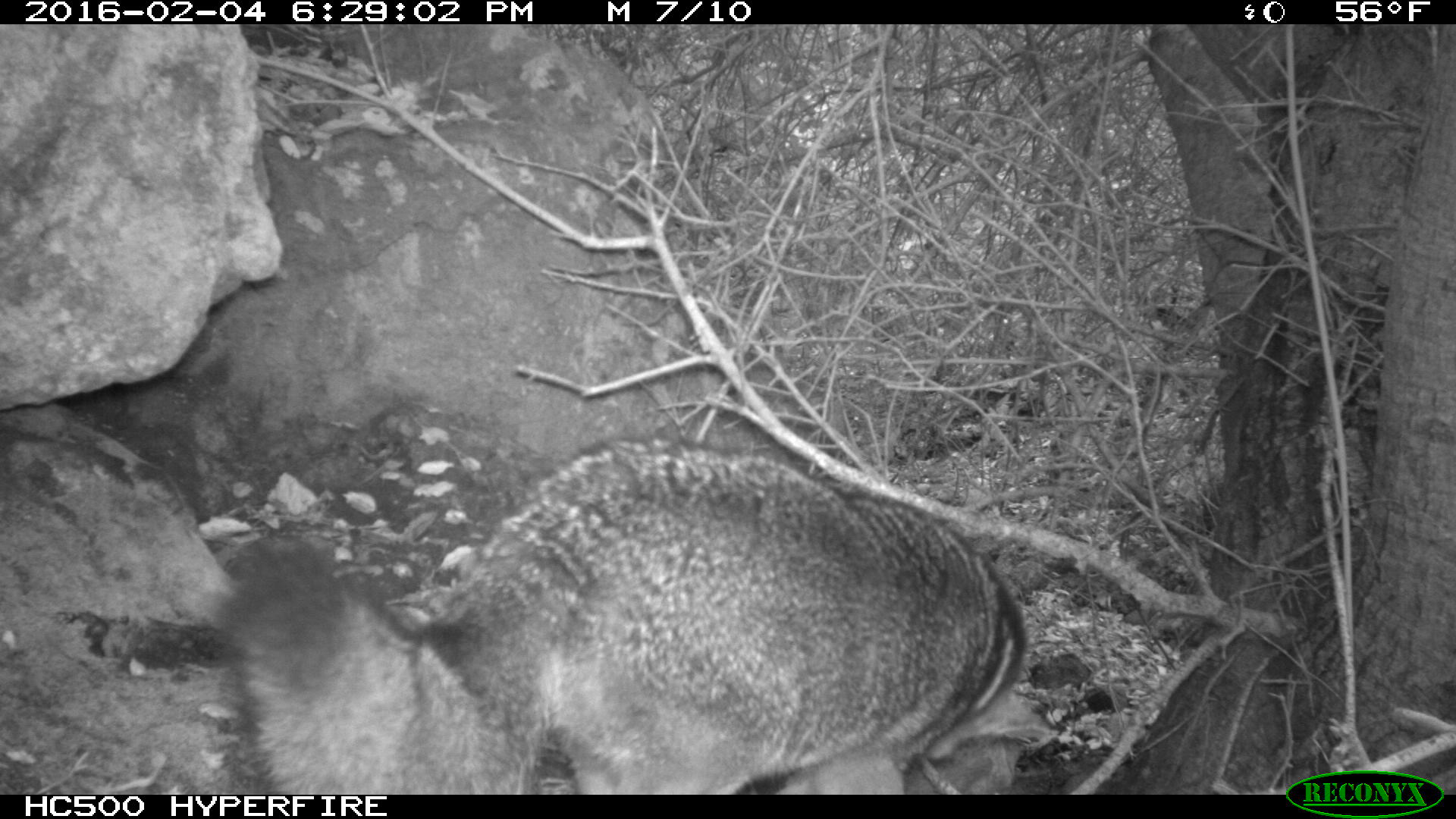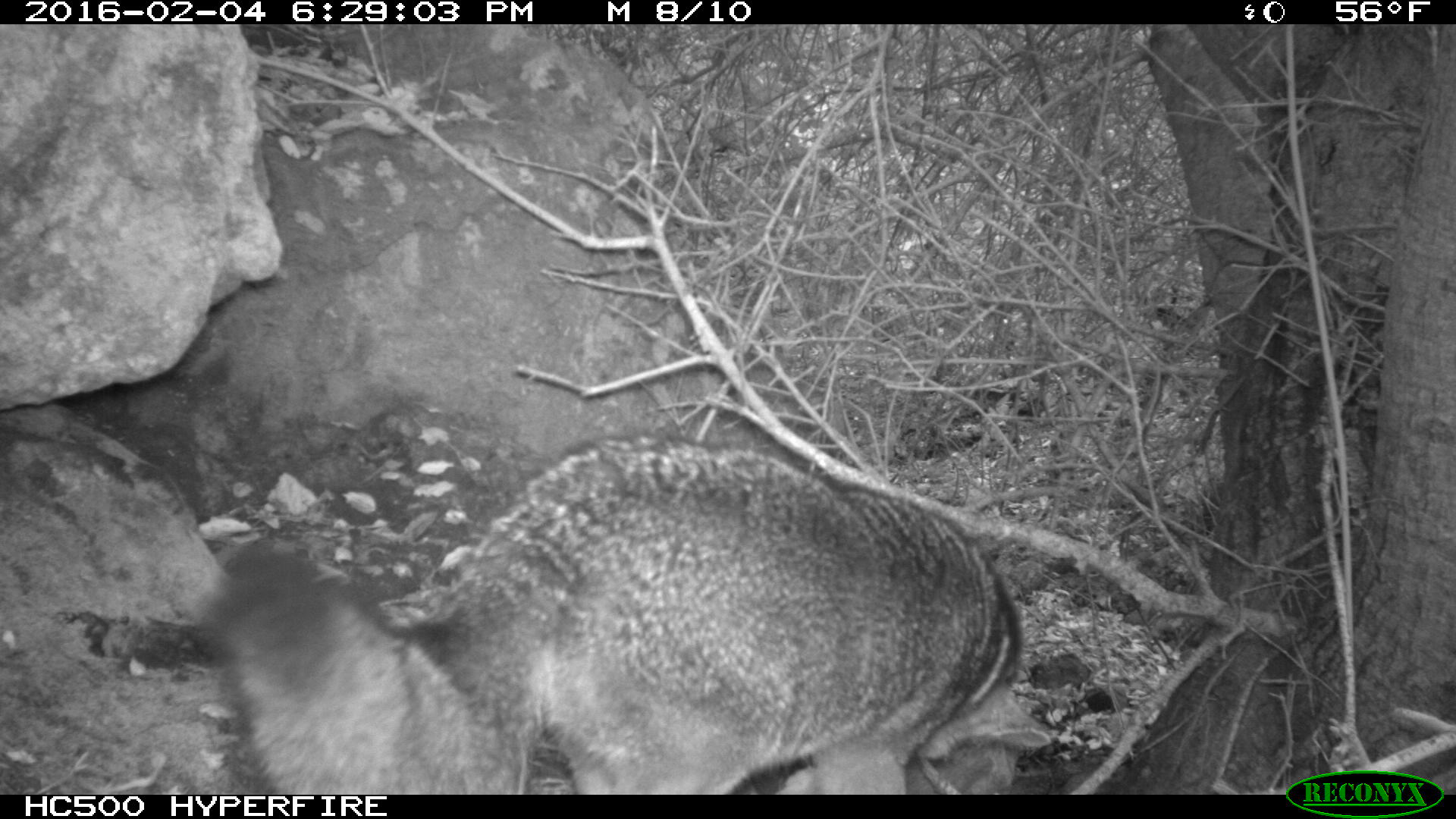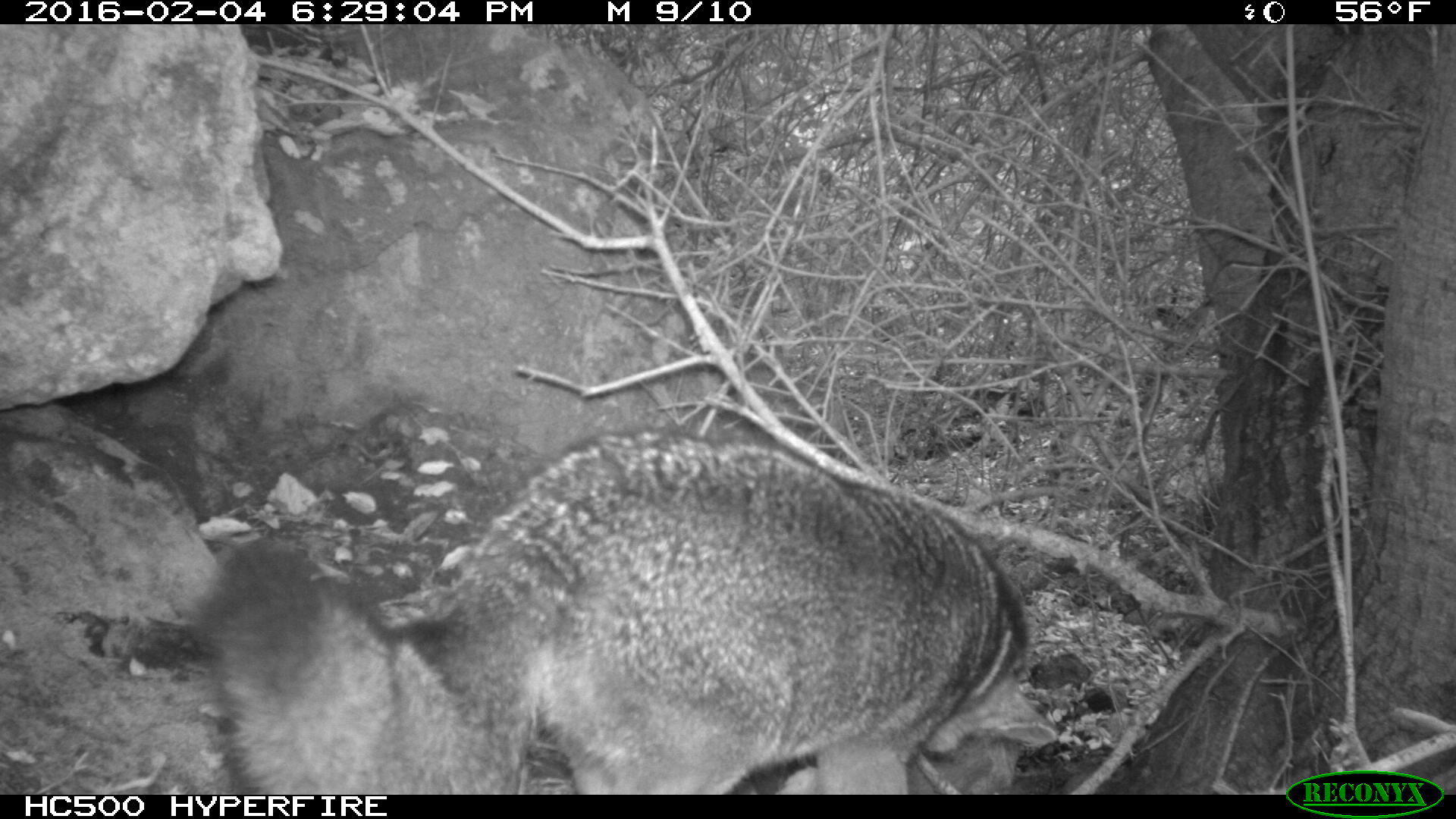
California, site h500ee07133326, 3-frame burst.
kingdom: Animalia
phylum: Chordata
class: Mammalia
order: Carnivora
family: Canidae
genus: Urocyon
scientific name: Urocyon littoralis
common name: island fox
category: fox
Fox (island fox) (Urocyon littoralis).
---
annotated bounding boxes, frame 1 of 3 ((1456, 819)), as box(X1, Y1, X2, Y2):
fox: box(212, 435, 1060, 795)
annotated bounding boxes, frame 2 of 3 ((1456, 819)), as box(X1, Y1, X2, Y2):
fox: box(203, 431, 1051, 795)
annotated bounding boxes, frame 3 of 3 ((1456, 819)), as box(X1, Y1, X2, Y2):
fox: box(203, 431, 1057, 795)